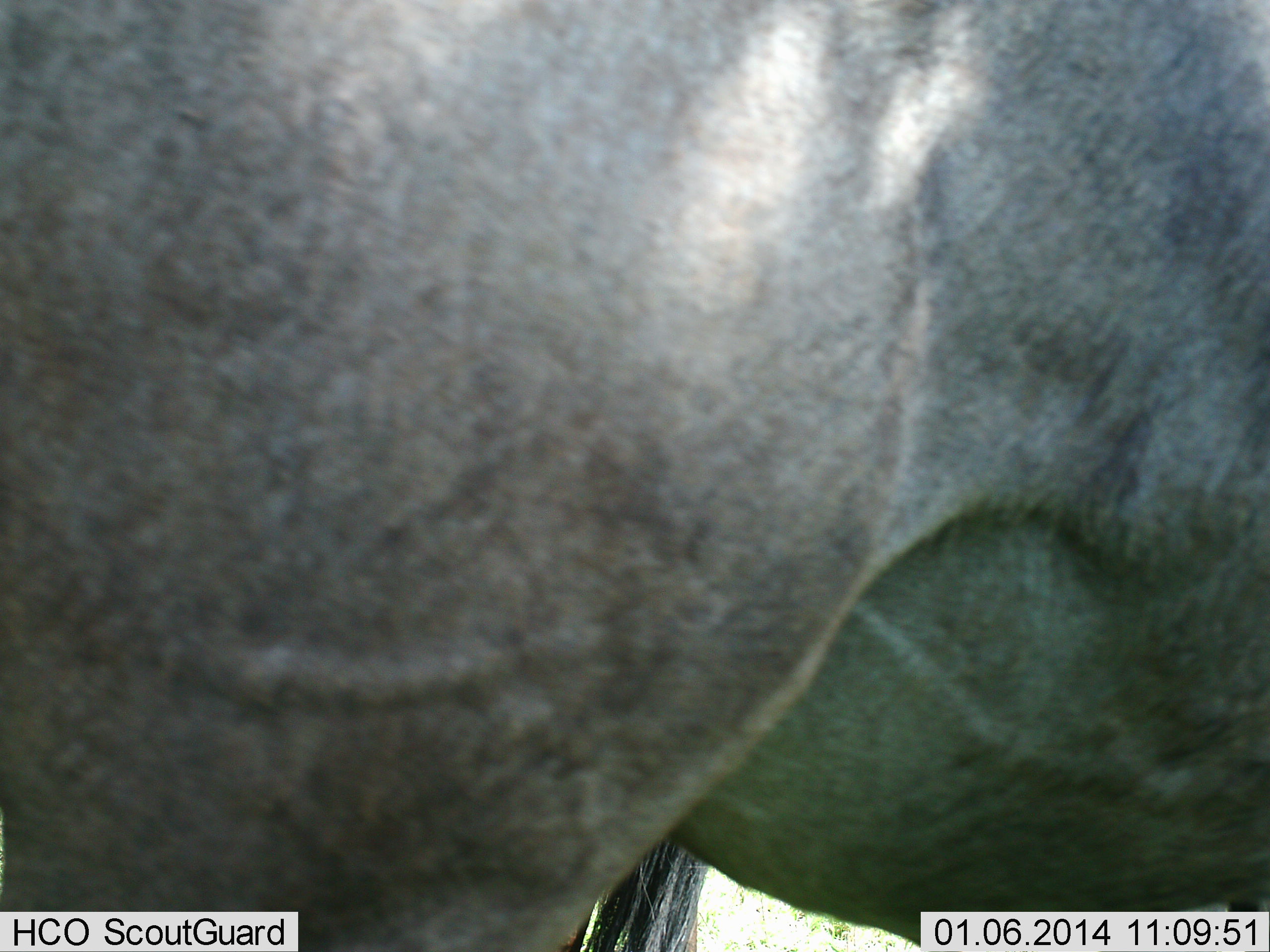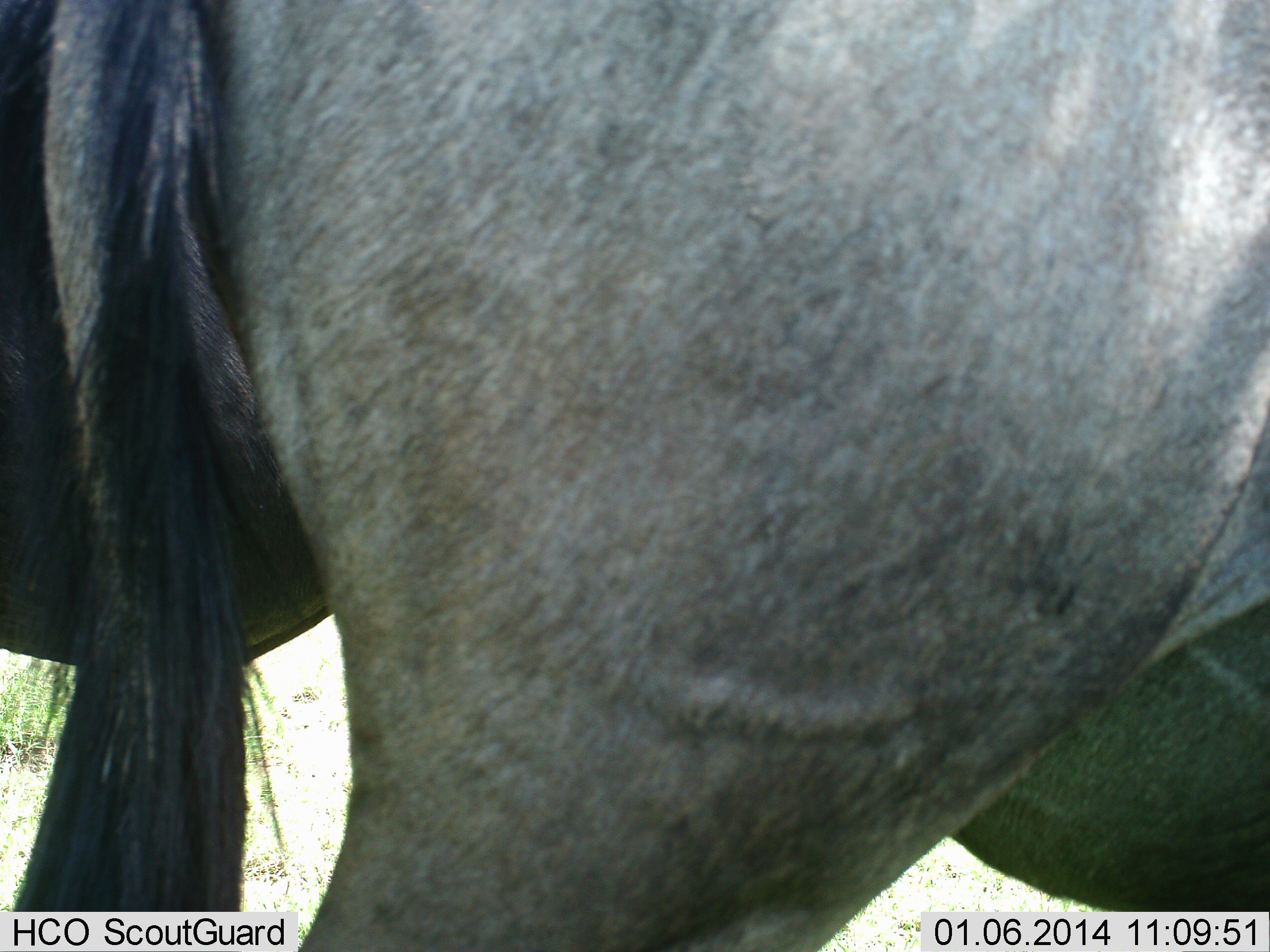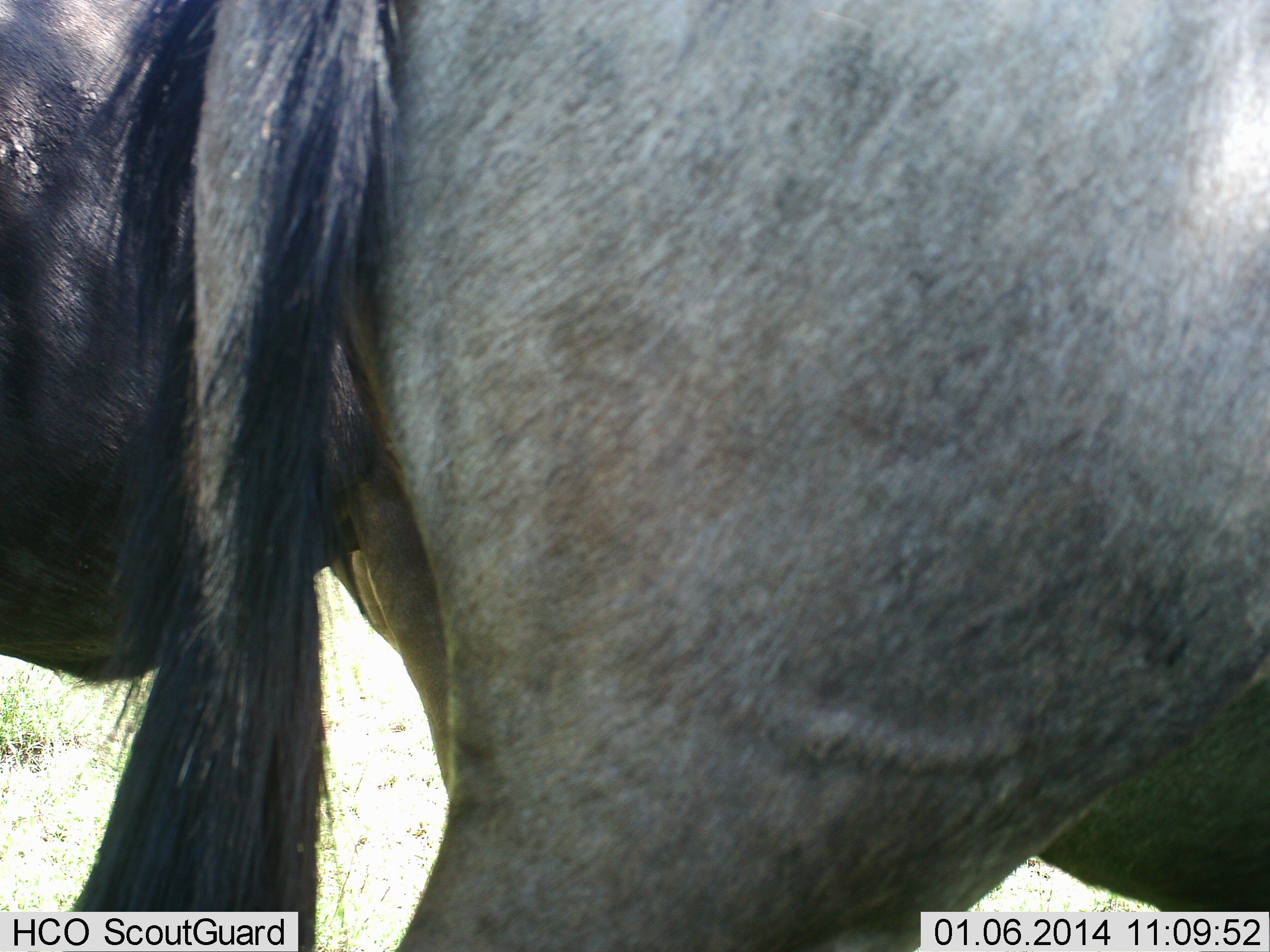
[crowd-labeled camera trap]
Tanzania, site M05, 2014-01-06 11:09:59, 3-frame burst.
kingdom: Animalia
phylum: Chordata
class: Mammalia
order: Artiodactyla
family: Bovidae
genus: Connochaetes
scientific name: Connochaetes taurinus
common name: blue wildebeest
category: wildebeest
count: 2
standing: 70%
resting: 0%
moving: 40%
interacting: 0%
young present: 0%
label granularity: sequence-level